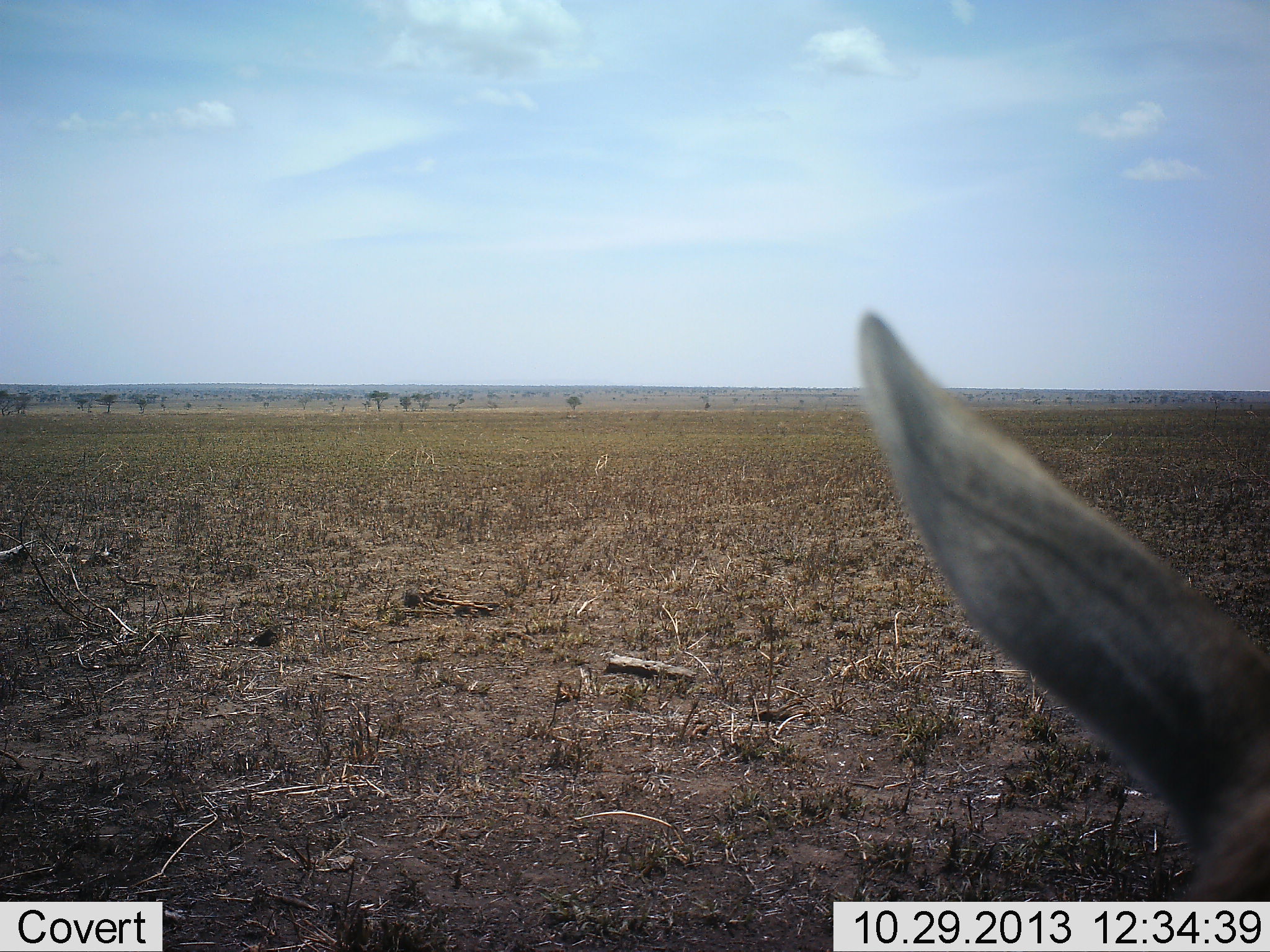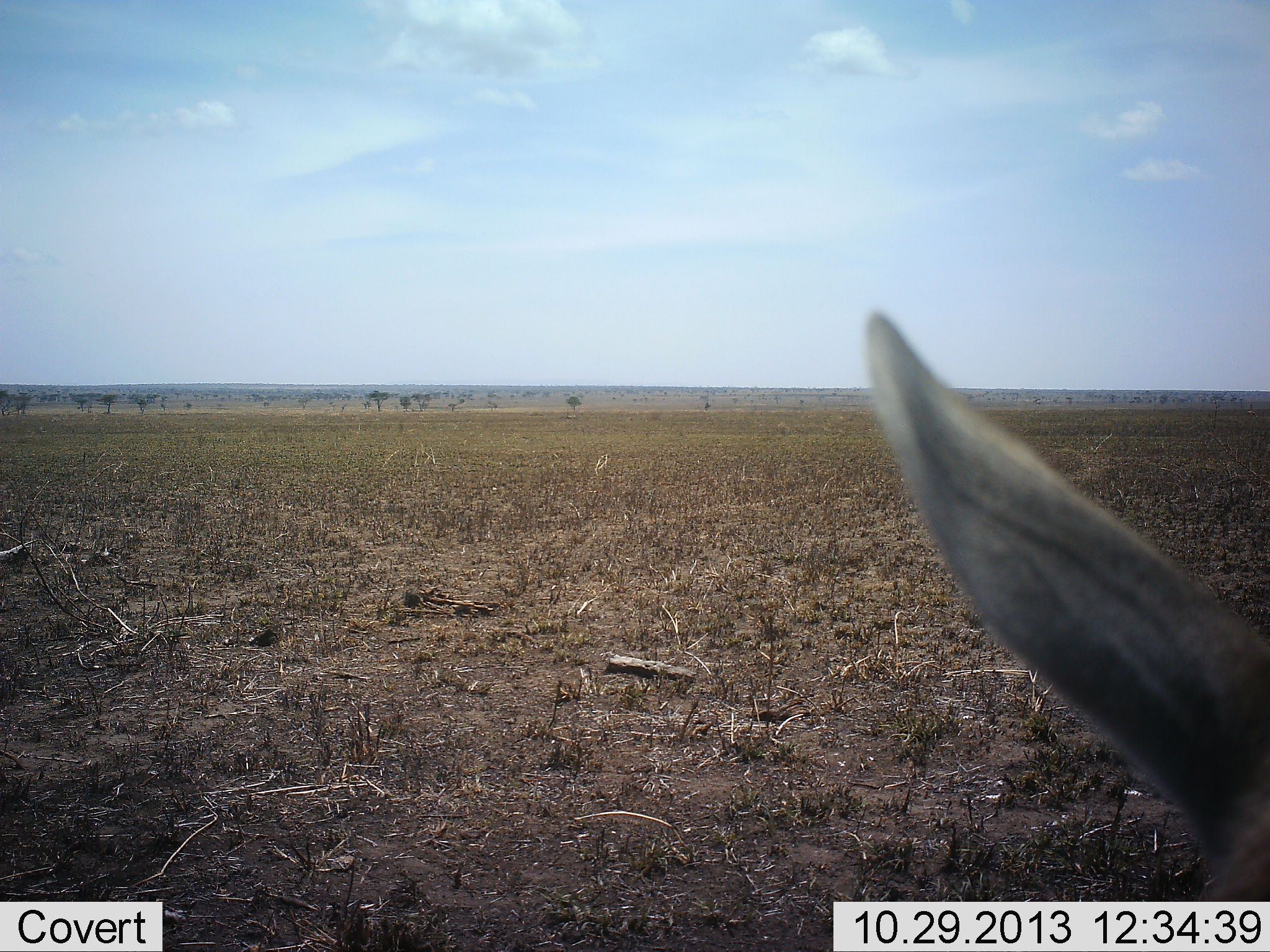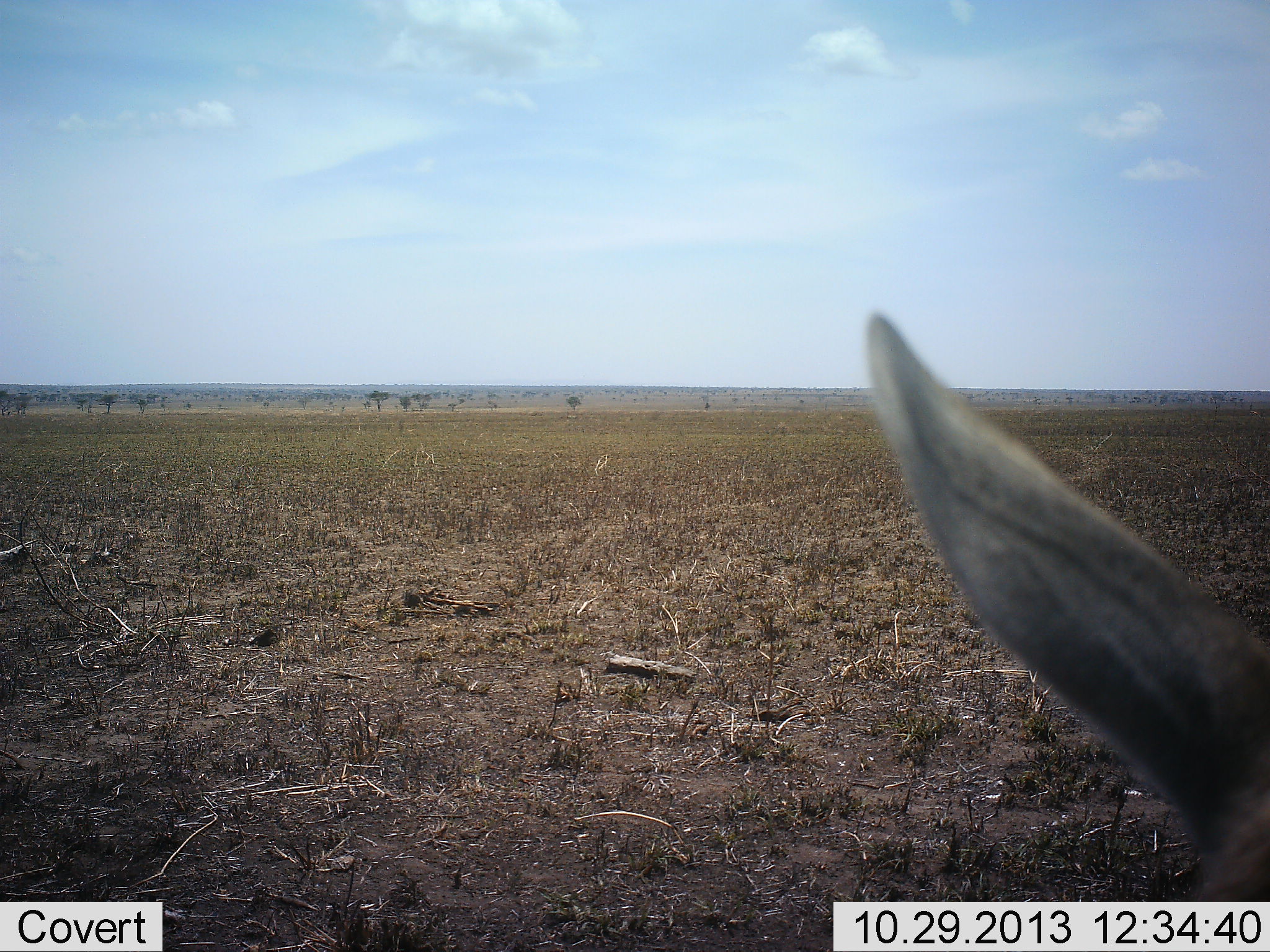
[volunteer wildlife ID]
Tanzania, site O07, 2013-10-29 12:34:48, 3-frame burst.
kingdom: Animalia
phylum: Chordata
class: Mammalia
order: Artiodactyla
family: Bovidae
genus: Eudorcas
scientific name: Eudorcas thomsonii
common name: thomson's gazelle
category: gazellethomsons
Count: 1.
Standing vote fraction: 100%.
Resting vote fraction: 0%.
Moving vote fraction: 0%.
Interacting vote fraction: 0%.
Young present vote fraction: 0%.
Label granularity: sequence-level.